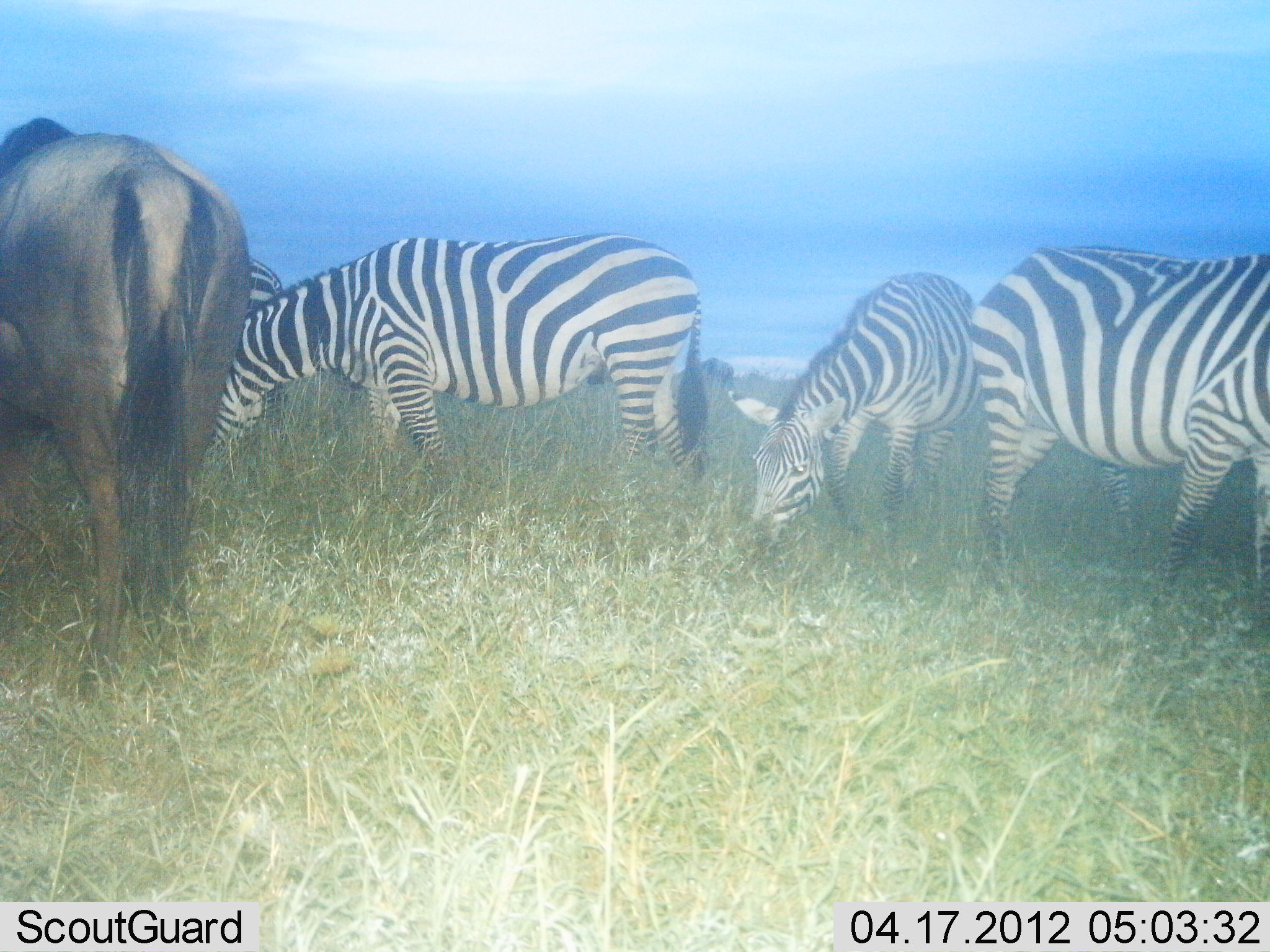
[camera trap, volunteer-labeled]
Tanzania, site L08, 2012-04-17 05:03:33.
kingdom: Animalia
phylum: Chordata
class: Mammalia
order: Artiodactyla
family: Bovidae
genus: Connochaetes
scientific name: Connochaetes taurinus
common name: blue wildebeest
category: wildebeest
Wildebeest (blue wildebeest) (Connochaetes taurinus), count 1. Behavior (volunteer vote fractions): standing 43%, resting 4%, moving 0%, interacting 0%. Young present (vote fraction): 0%. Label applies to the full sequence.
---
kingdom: Animalia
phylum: Chordata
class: Mammalia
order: Perissodactyla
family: Equidae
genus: Equus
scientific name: Equus quagga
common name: plains zebra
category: zebra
Zebra (plains zebra) (Equus quagga), count 4. Behavior (volunteer vote fractions): standing 41%, resting 3%, moving 7%, interacting 3%. Young present (vote fraction): 3%. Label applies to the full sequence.